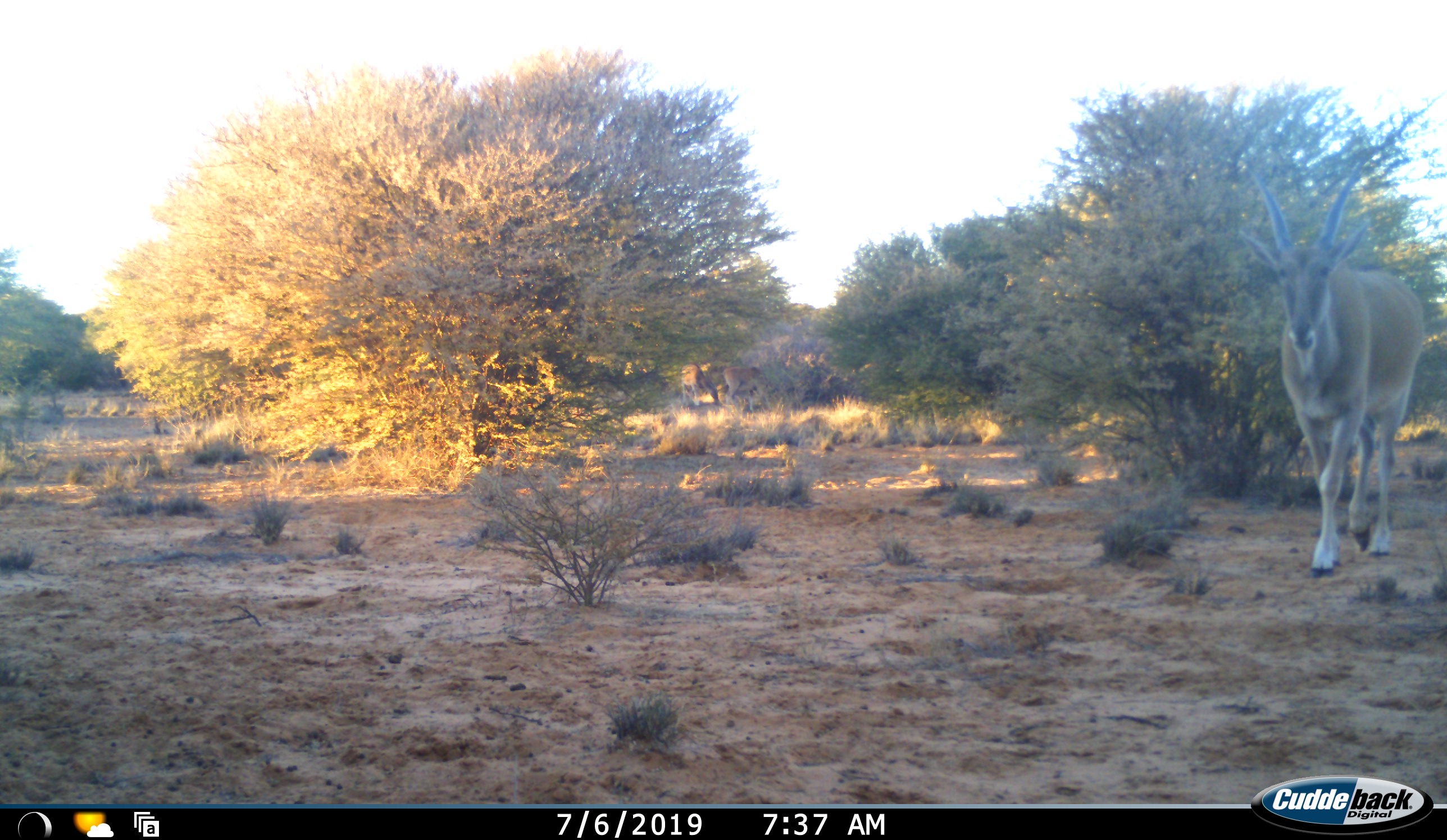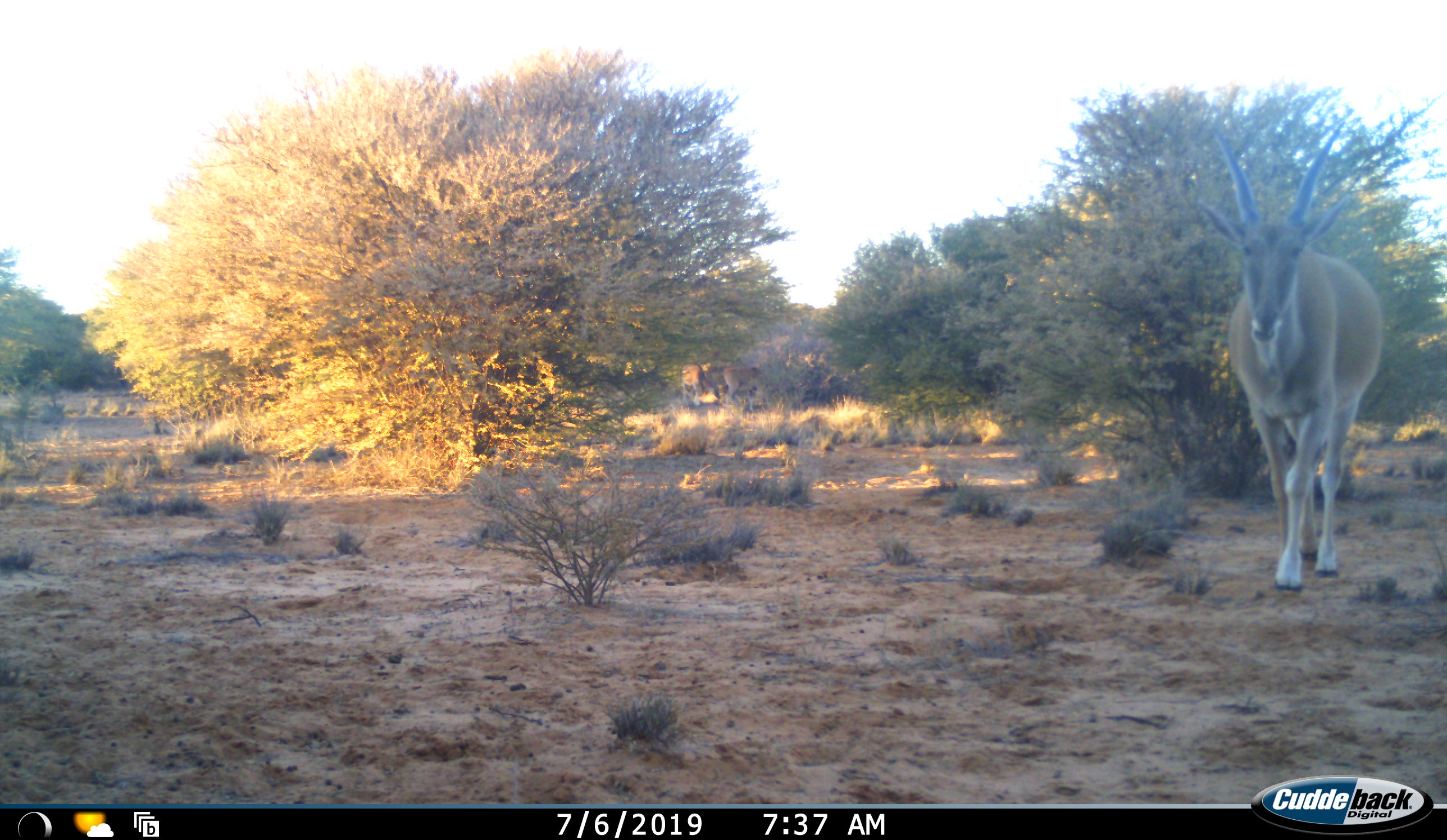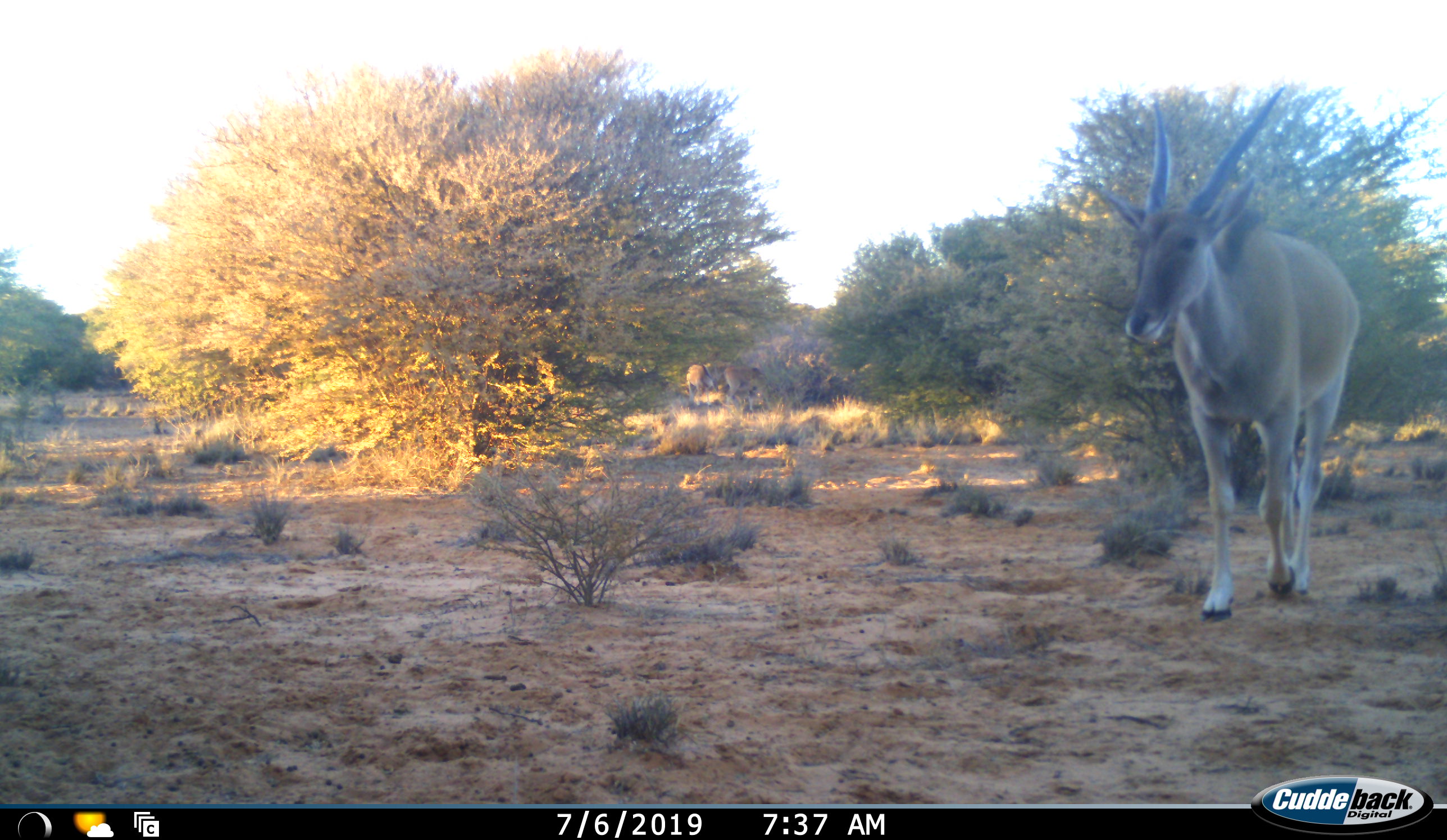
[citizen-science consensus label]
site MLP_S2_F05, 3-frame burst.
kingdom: Animalia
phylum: Chordata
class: Mammalia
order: Artiodactyla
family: Bovidae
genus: Tragelaphus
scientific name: Tragelaphus oryx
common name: eland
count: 1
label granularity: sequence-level